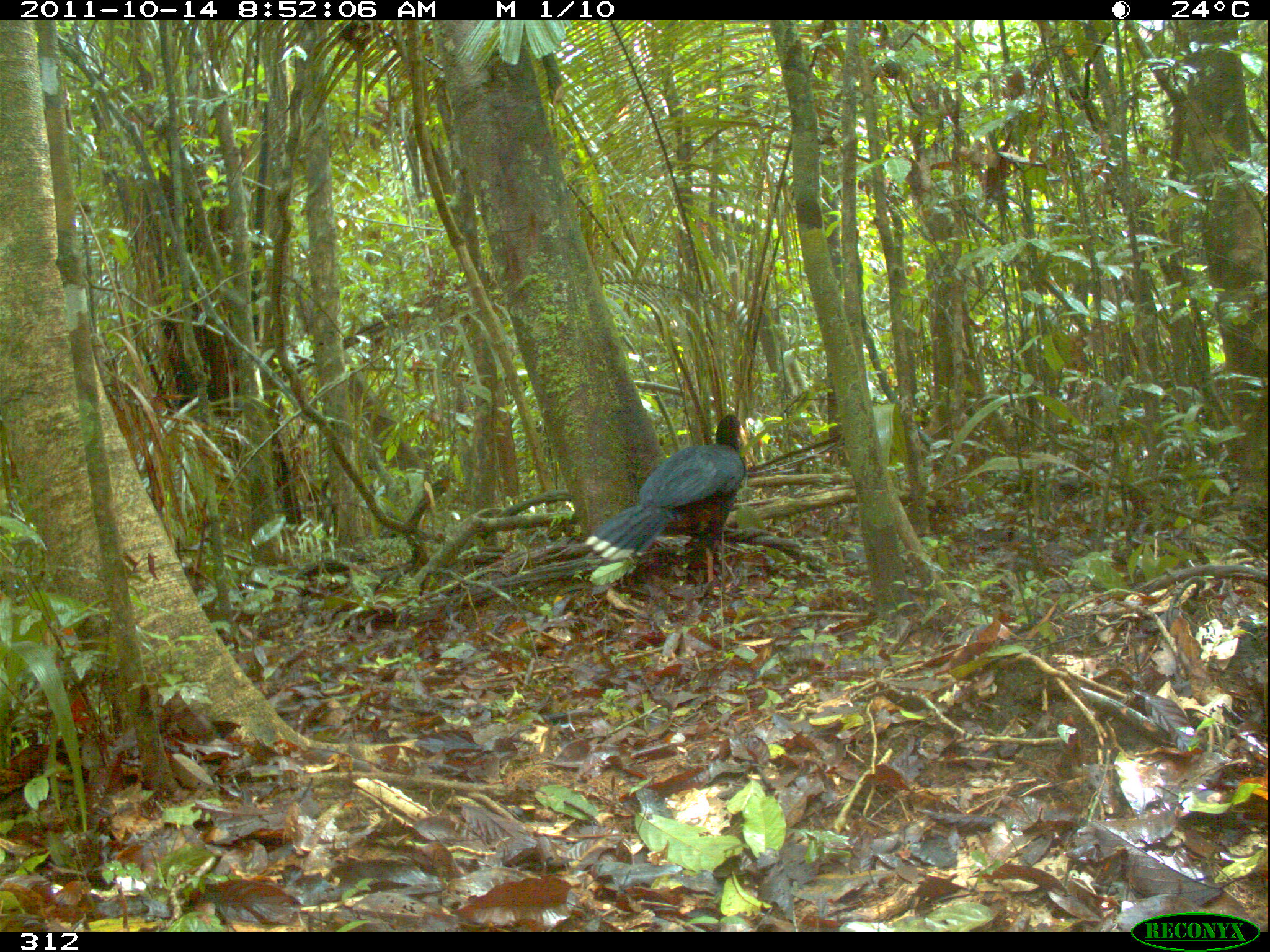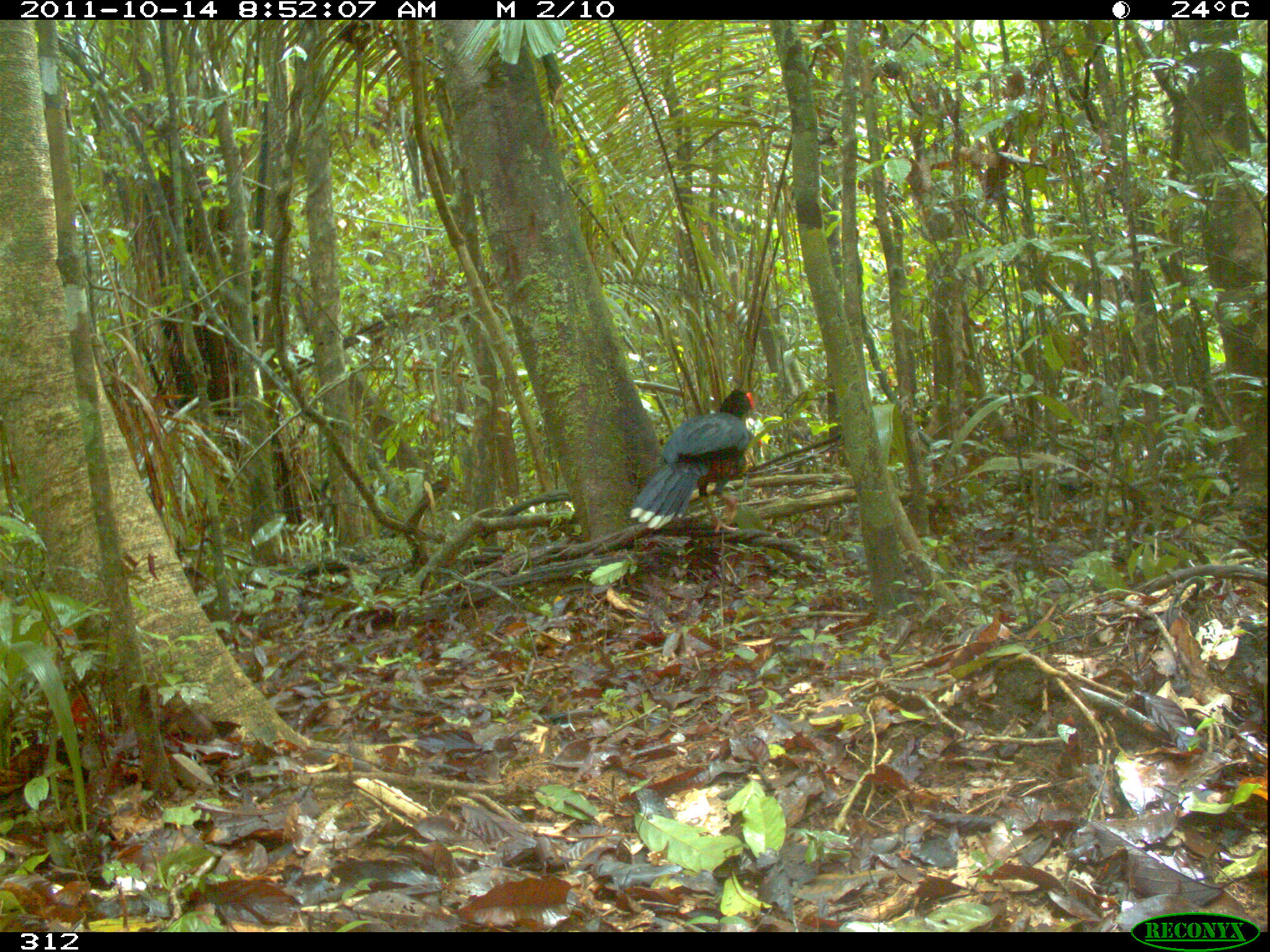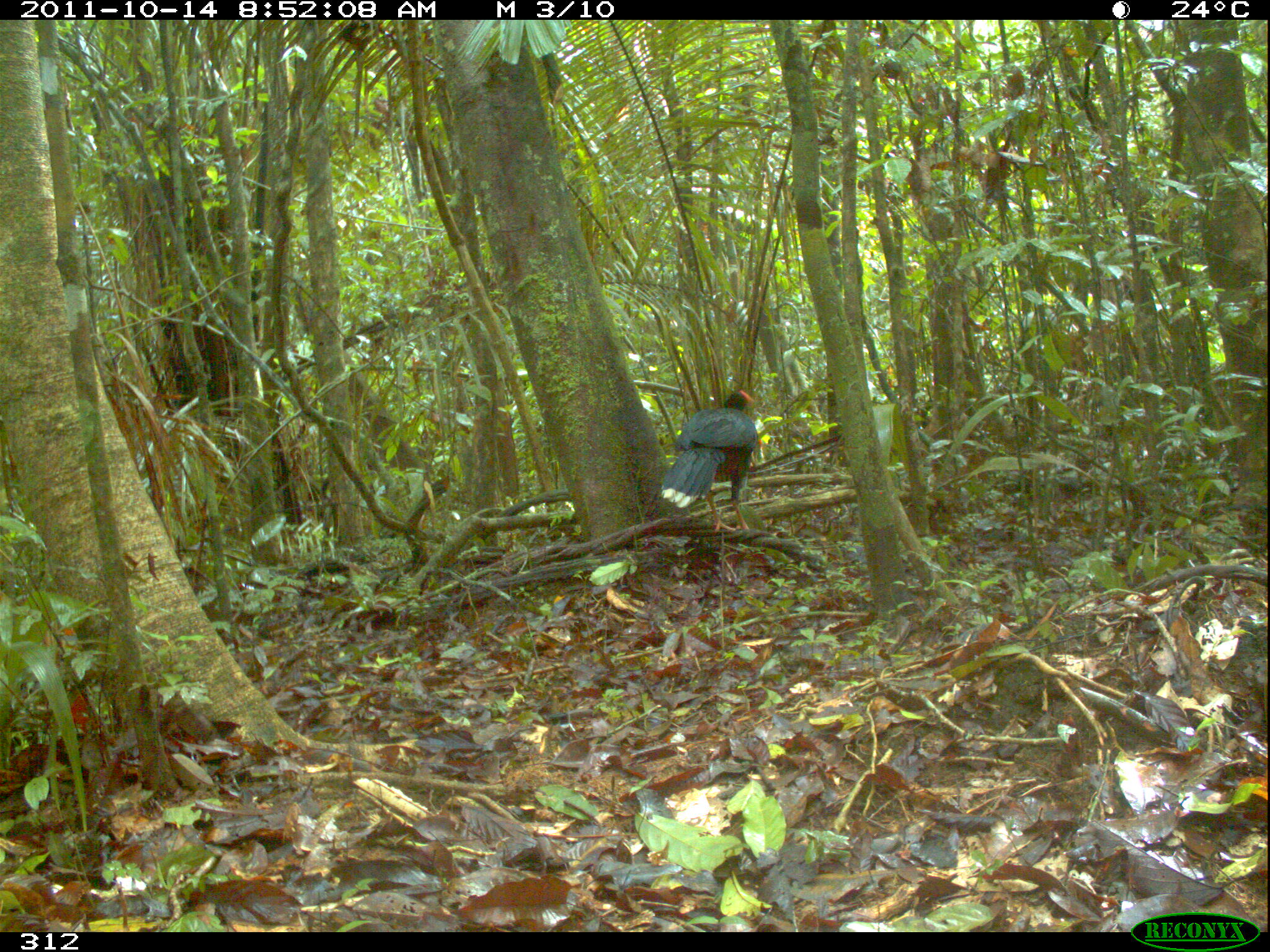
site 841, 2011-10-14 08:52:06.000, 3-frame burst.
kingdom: Animalia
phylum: Chordata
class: Aves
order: Galliformes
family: Cracidae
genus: Mitu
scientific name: Mitu tuberosum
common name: razor-billed curassow